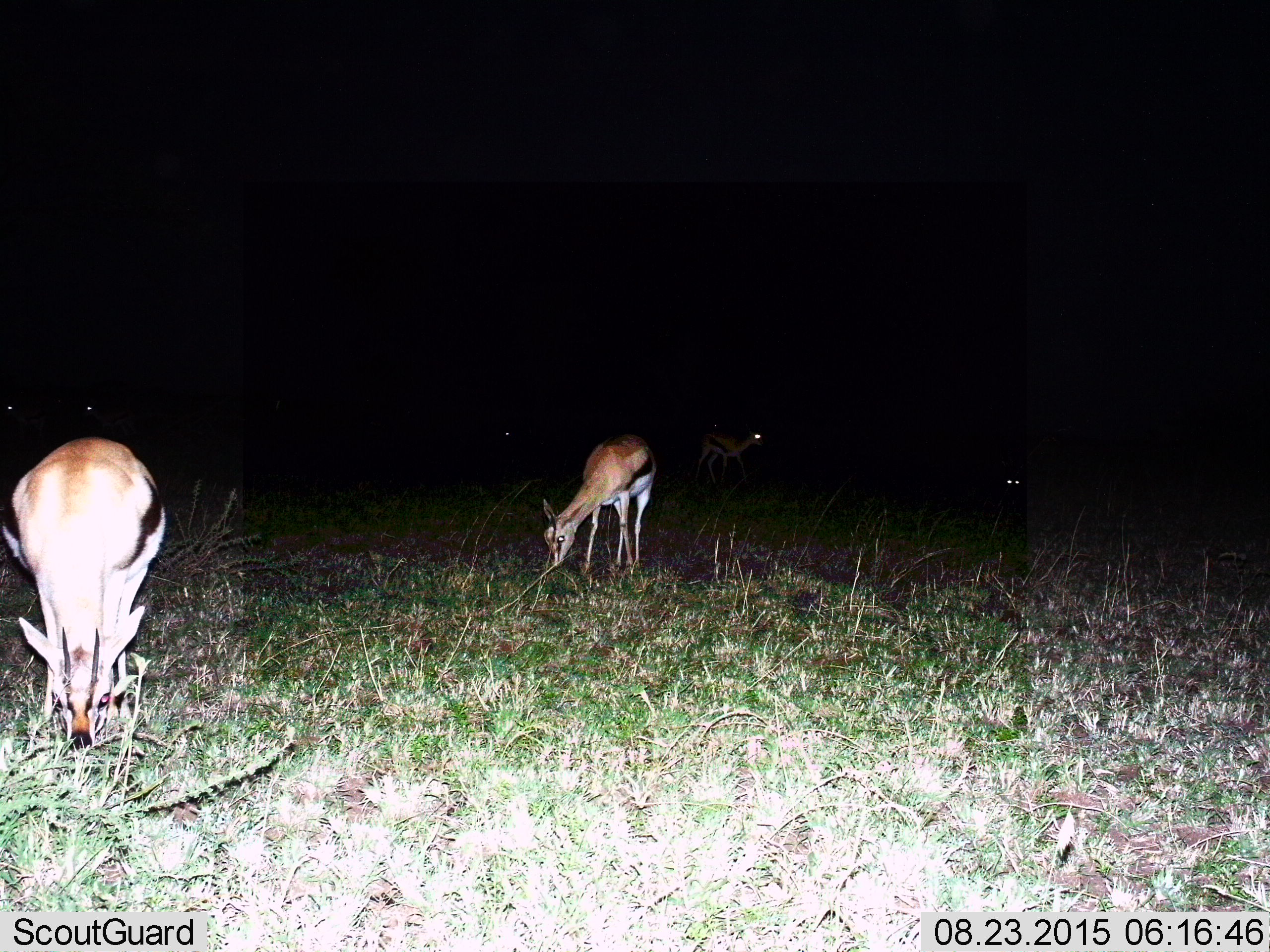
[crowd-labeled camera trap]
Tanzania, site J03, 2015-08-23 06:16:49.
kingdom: Animalia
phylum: Chordata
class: Mammalia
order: Artiodactyla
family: Bovidae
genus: Eudorcas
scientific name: Eudorcas thomsonii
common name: thomson's gazelle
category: gazellethomsons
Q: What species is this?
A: Gazellethomsons (thomson's gazelle) (Eudorcas thomsonii).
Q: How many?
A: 3.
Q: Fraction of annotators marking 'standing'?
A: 12%.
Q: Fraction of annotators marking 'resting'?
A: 0%.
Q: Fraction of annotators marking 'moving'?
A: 12%.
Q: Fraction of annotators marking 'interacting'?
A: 0%.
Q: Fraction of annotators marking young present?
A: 0%.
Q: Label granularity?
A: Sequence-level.